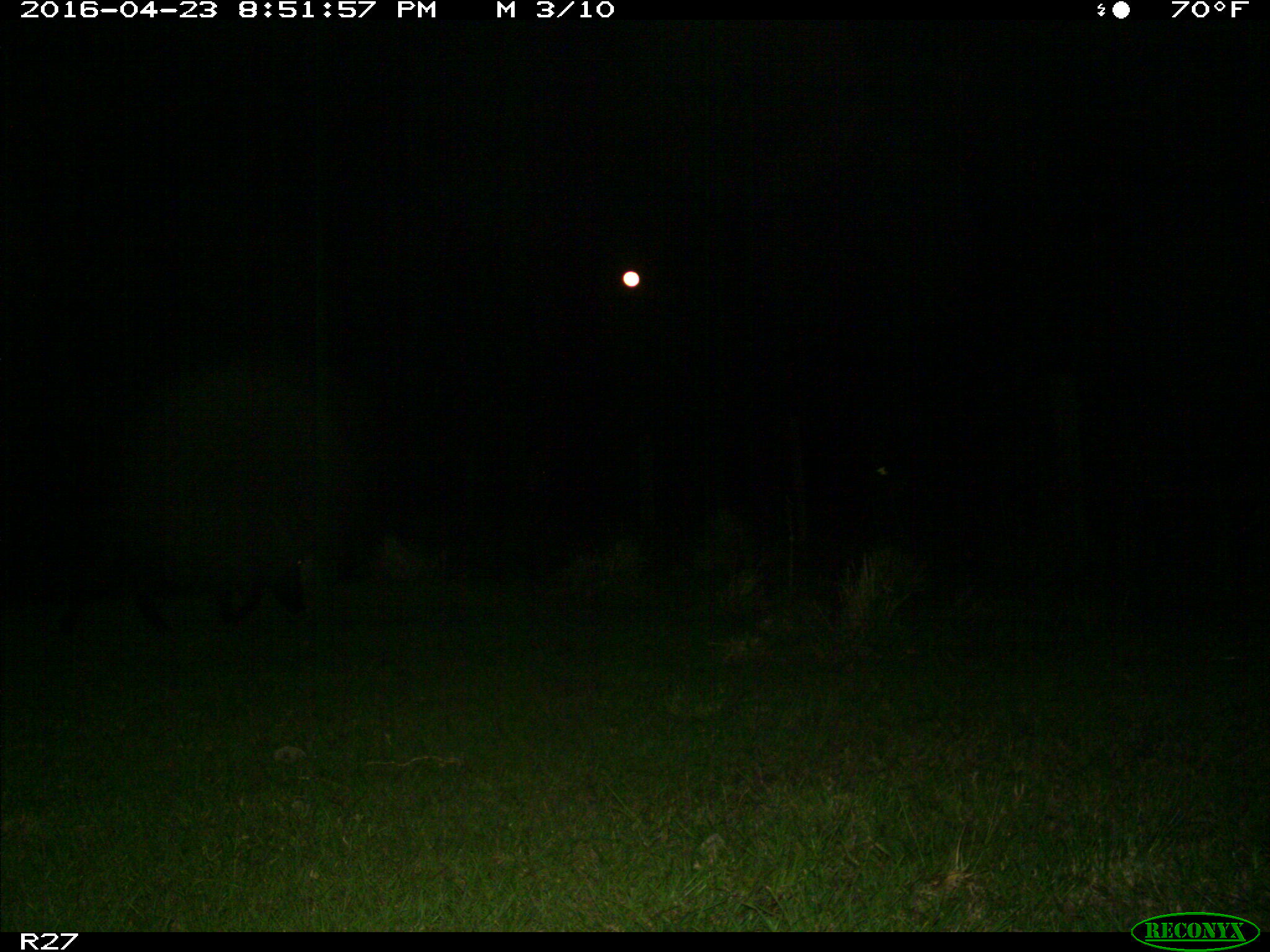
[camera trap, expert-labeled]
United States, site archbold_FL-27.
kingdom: Animalia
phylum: Chordata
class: Mammalia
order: Artiodactyla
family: Suidae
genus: Sus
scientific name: Sus scrofa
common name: wild boar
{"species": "Sus scrofa (wild boar)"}